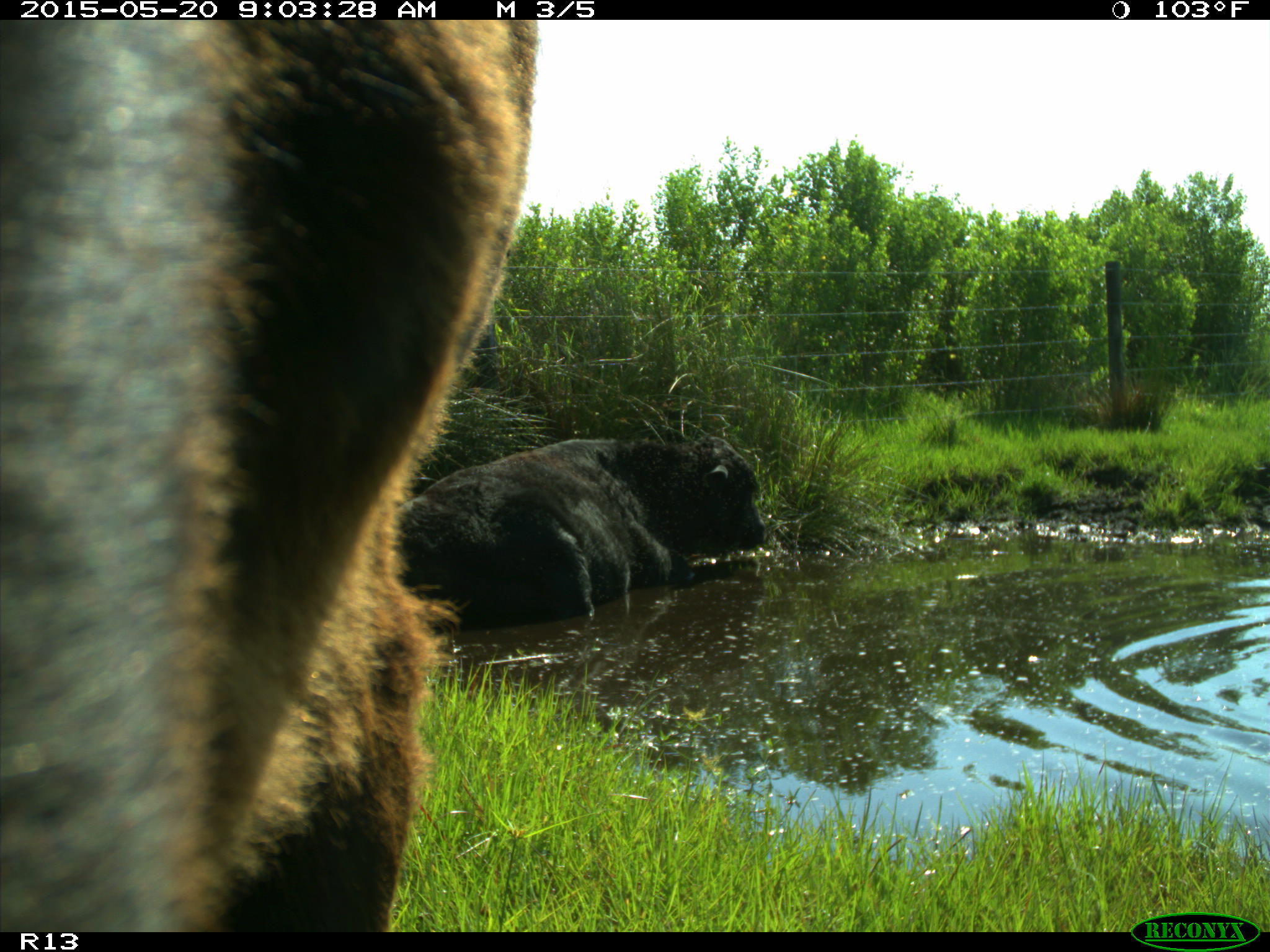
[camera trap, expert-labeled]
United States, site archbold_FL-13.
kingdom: Animalia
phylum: Chordata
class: Mammalia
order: Artiodactyla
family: Bovidae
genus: Bos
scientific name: Bos taurus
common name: domestic cow